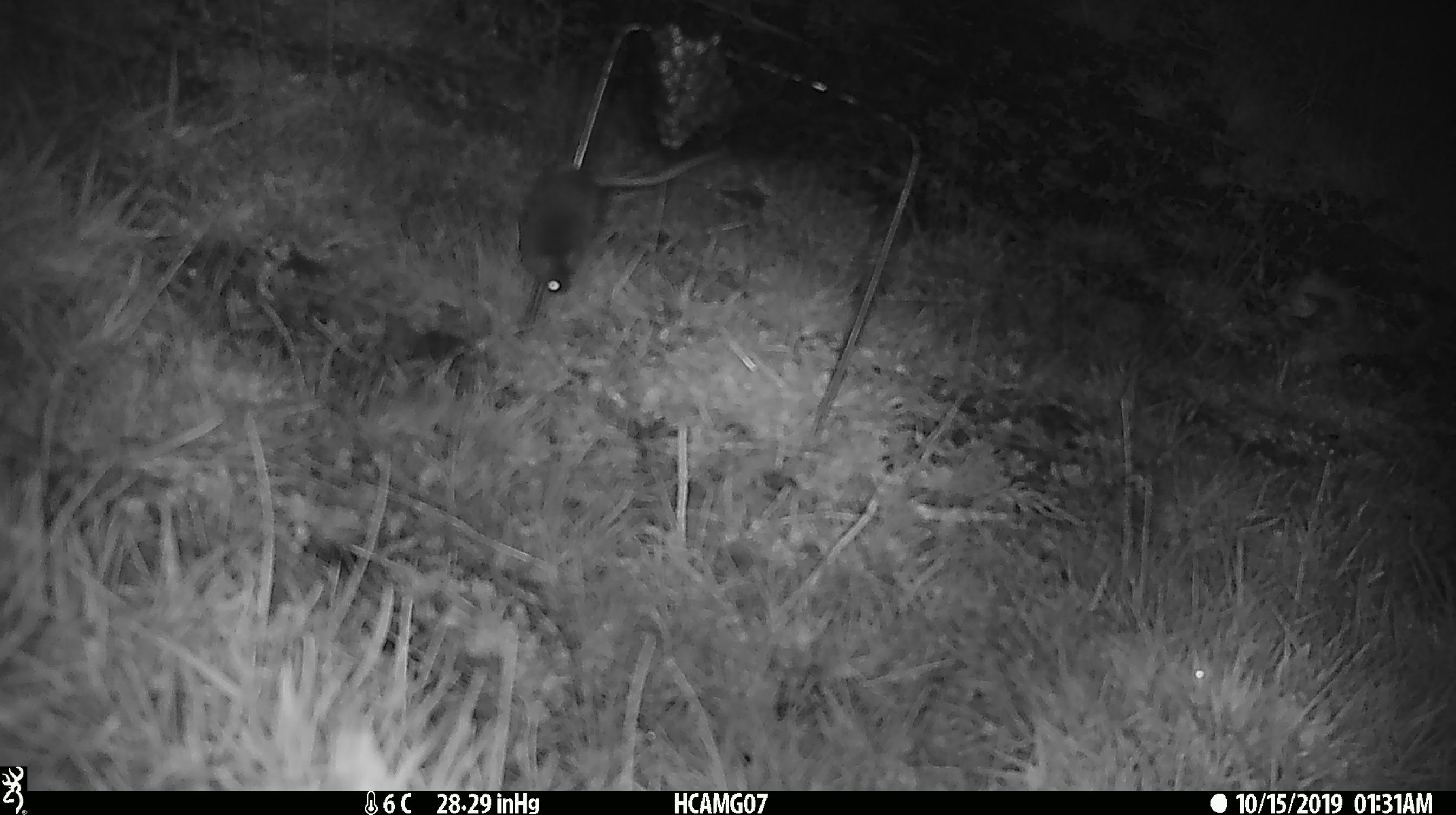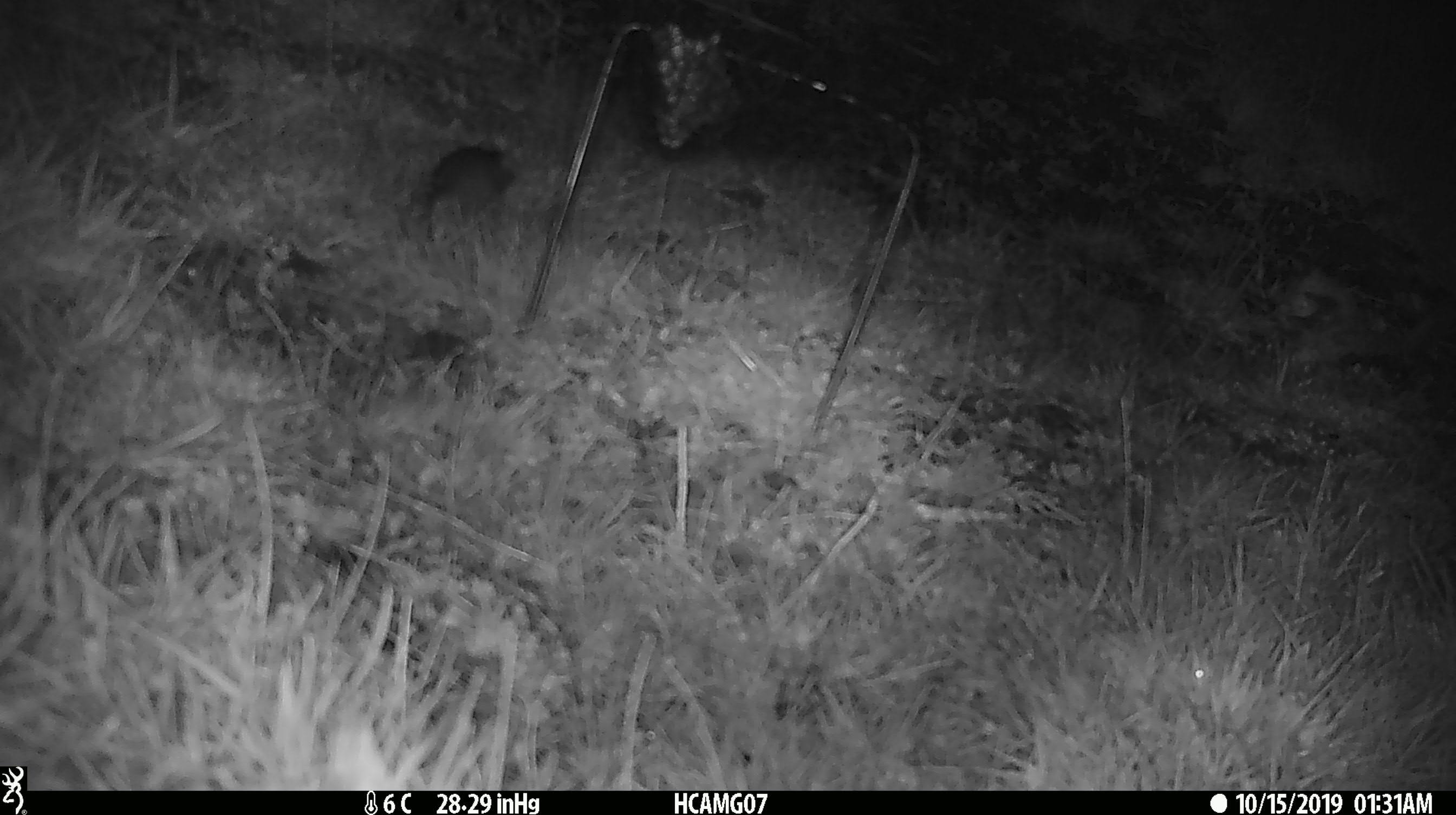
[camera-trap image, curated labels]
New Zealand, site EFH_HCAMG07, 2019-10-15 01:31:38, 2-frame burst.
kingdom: Animalia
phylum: Chordata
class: Mammalia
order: Rodentia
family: Muridae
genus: Mus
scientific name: Mus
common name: mouse